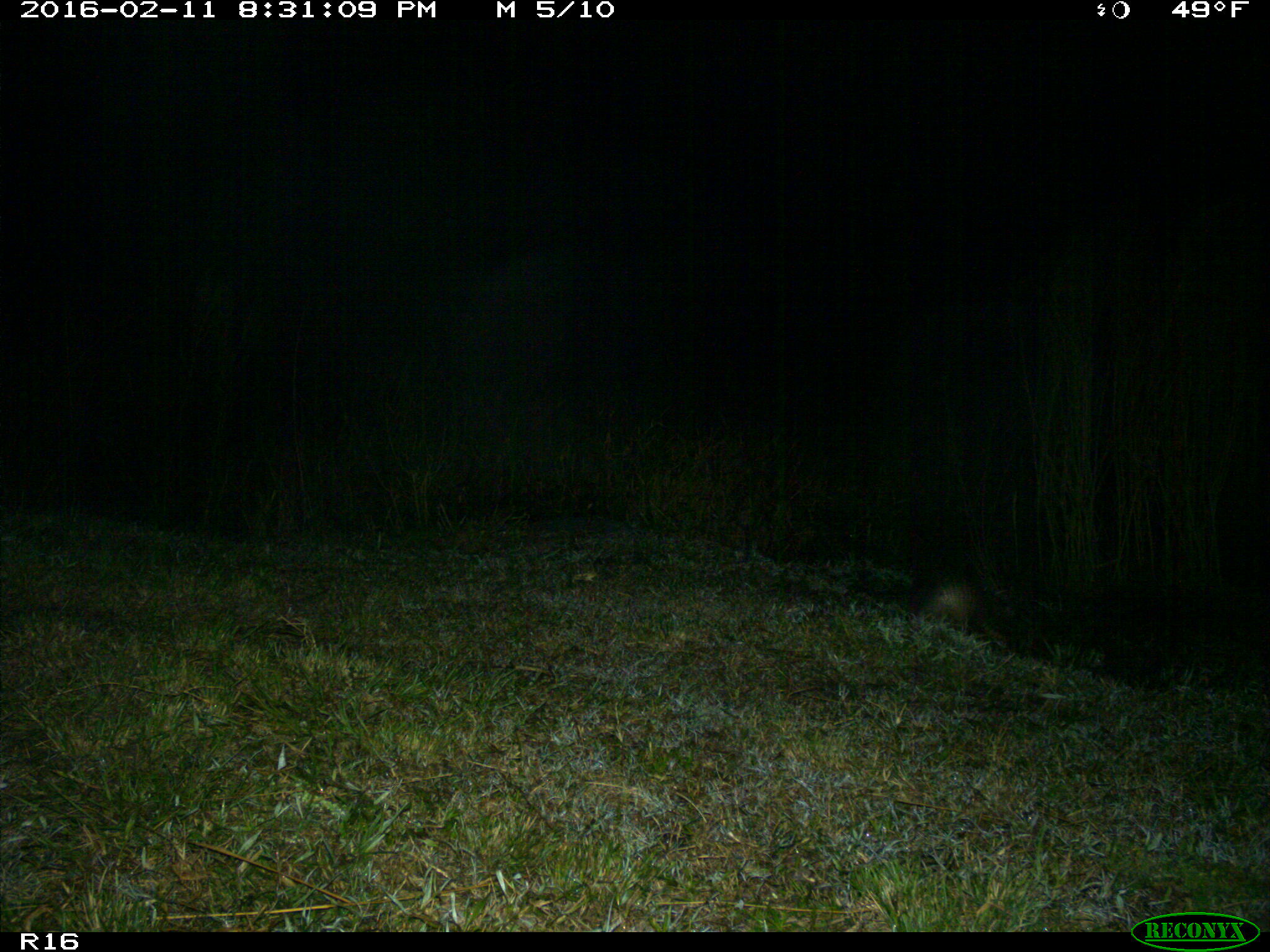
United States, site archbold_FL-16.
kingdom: Animalia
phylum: Chordata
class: Mammalia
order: Cingulata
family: Dasypodidae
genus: Dasypus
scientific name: Dasypus novemcinctus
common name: nine-banded armadillo